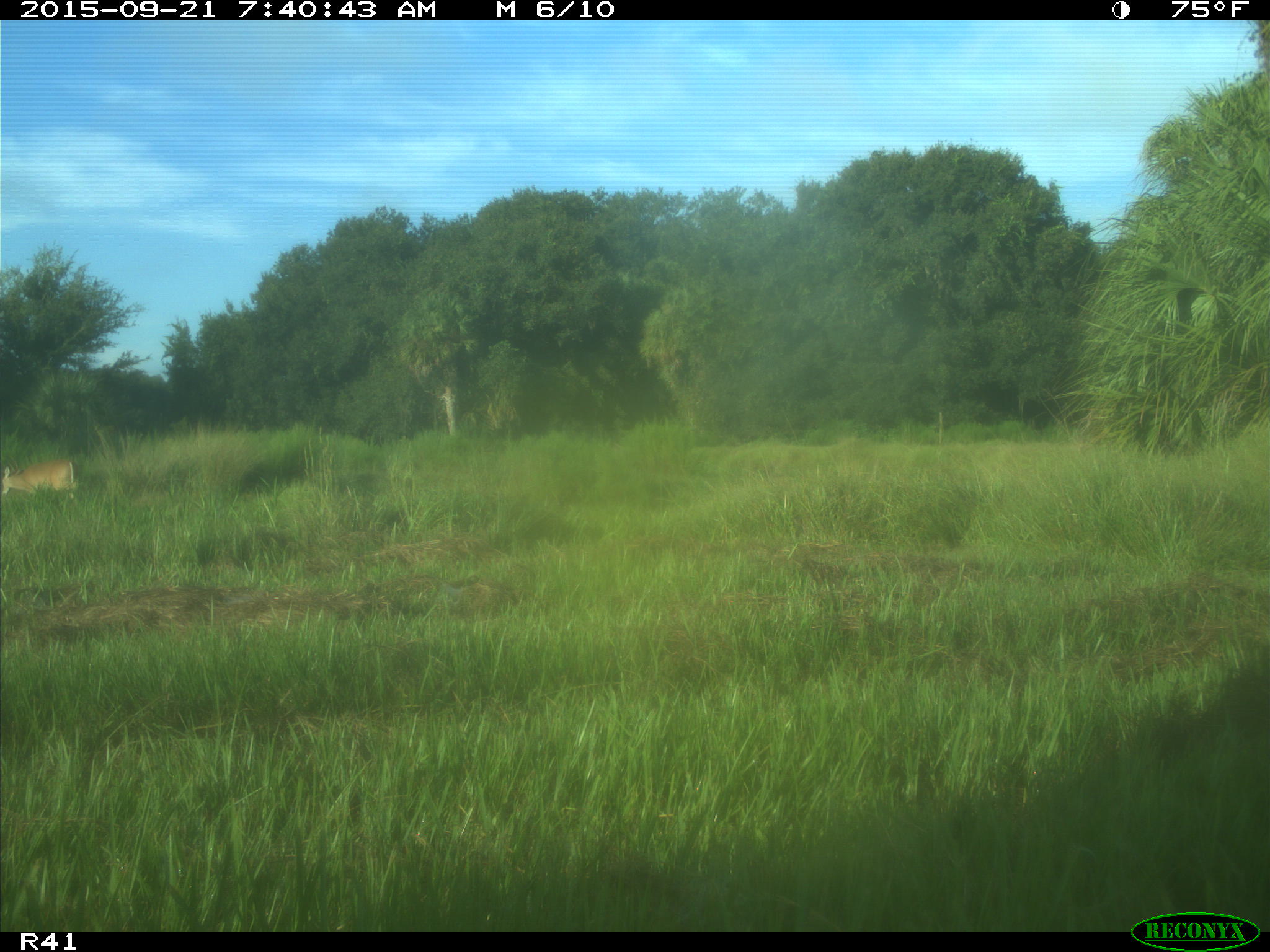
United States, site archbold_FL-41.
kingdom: Animalia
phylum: Chordata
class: Mammalia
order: Artiodactyla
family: Cervidae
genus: Odocoileus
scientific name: Odocoileus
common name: deer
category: unidentified deer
Unidentified deer (deer) (Odocoileus).